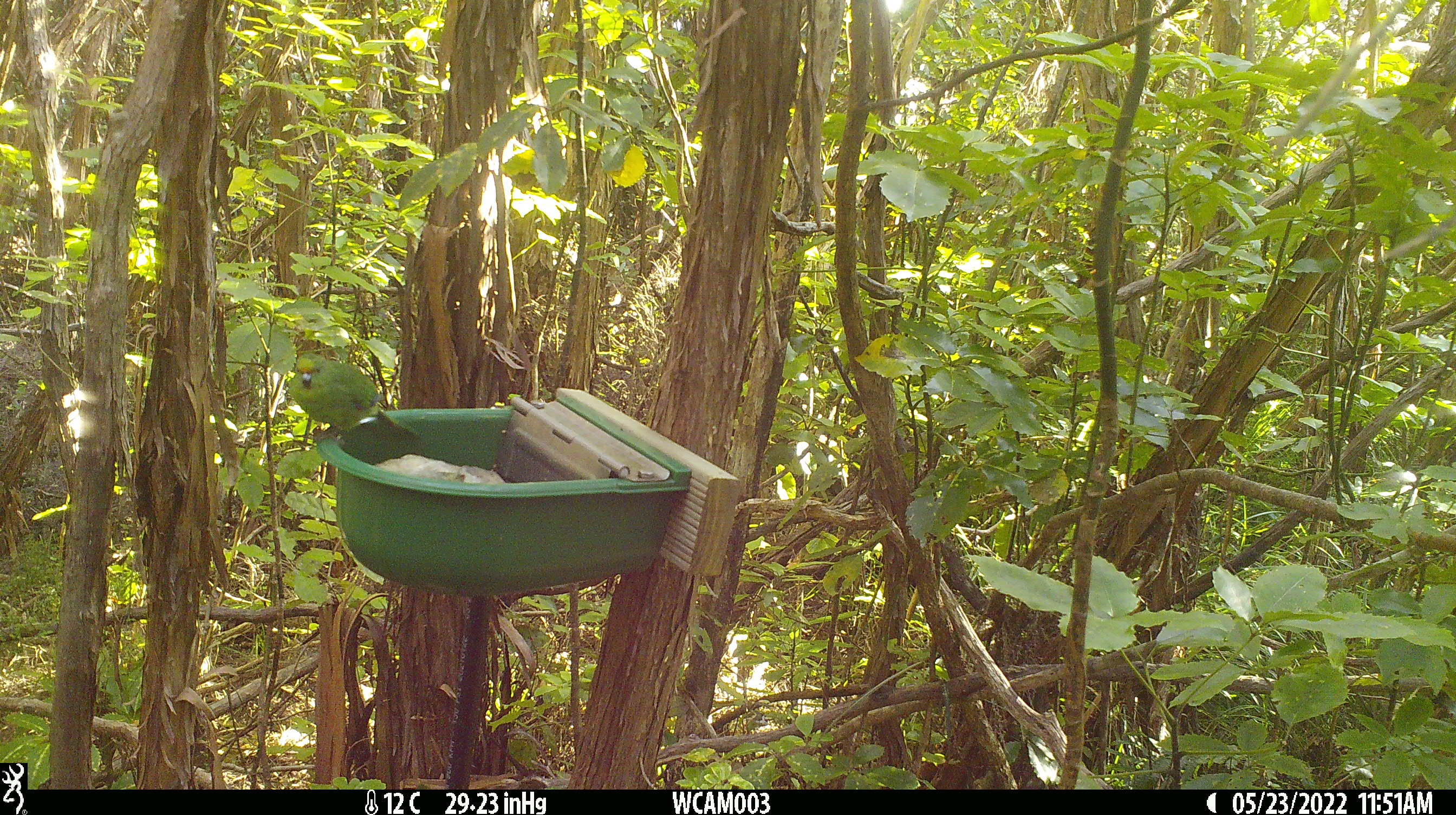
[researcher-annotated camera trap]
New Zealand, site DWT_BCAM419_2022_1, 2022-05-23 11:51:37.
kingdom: Animalia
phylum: Chordata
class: Aves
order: Psittaciformes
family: Psittaculidae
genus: Cyanoramphus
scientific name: Cyanoramphus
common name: parakeet